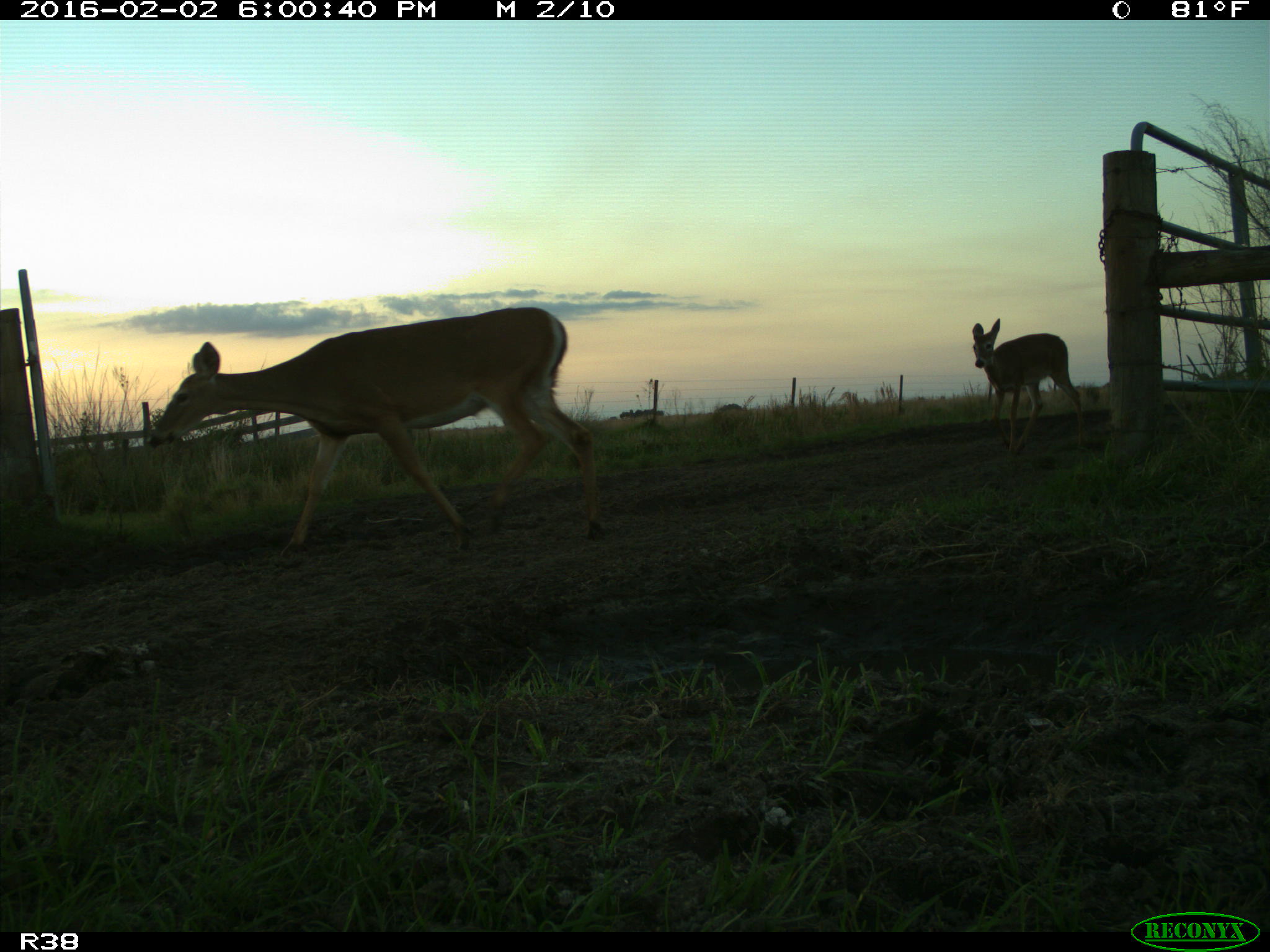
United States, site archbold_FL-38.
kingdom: Animalia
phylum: Chordata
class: Mammalia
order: Artiodactyla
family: Cervidae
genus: Odocoileus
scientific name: Odocoileus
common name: deer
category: unidentified deer